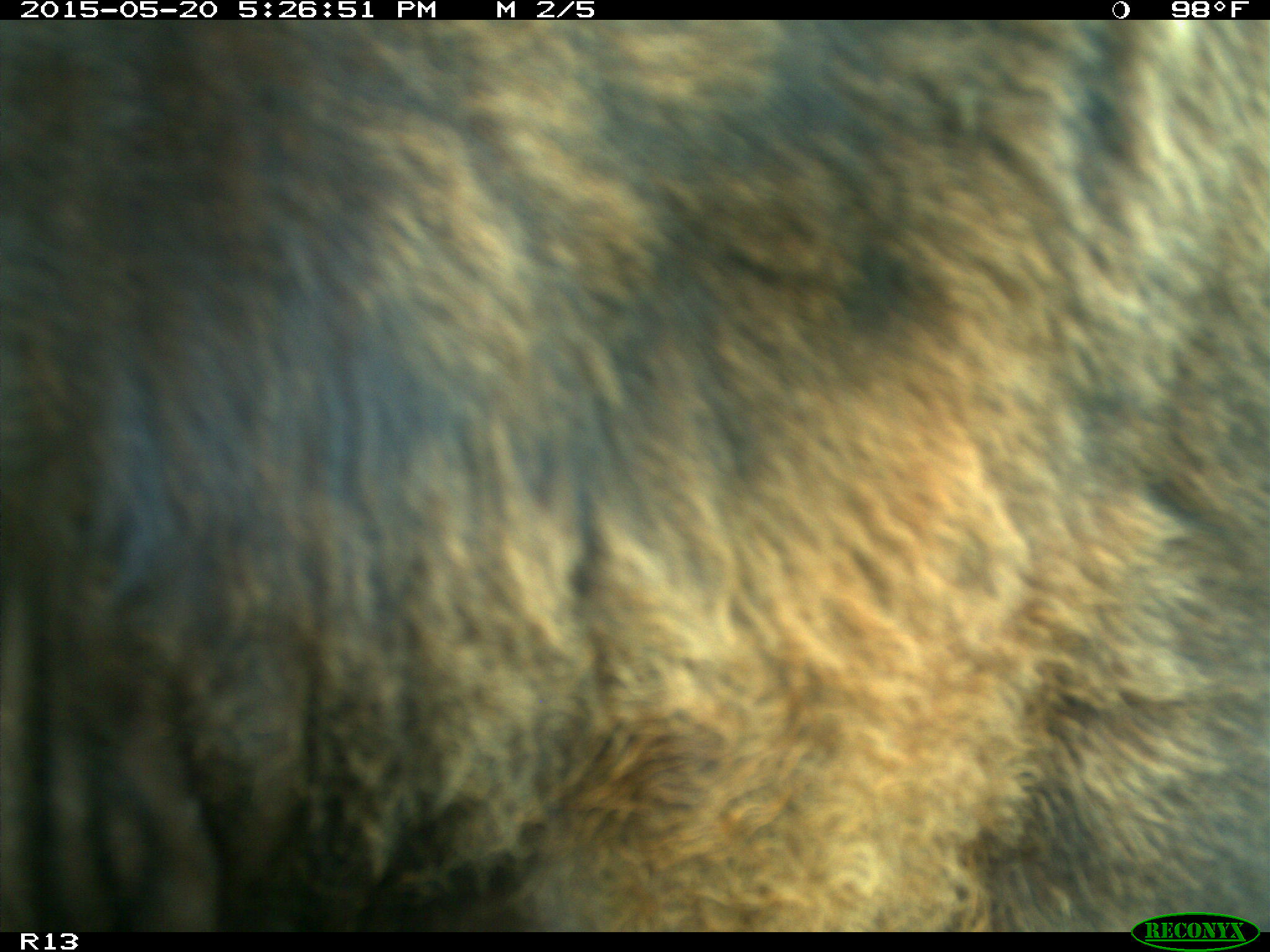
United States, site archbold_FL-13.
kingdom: Animalia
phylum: Chordata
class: Mammalia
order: Artiodactyla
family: Bovidae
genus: Bos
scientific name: Bos taurus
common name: domestic cow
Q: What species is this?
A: Bos taurus (domestic cow).